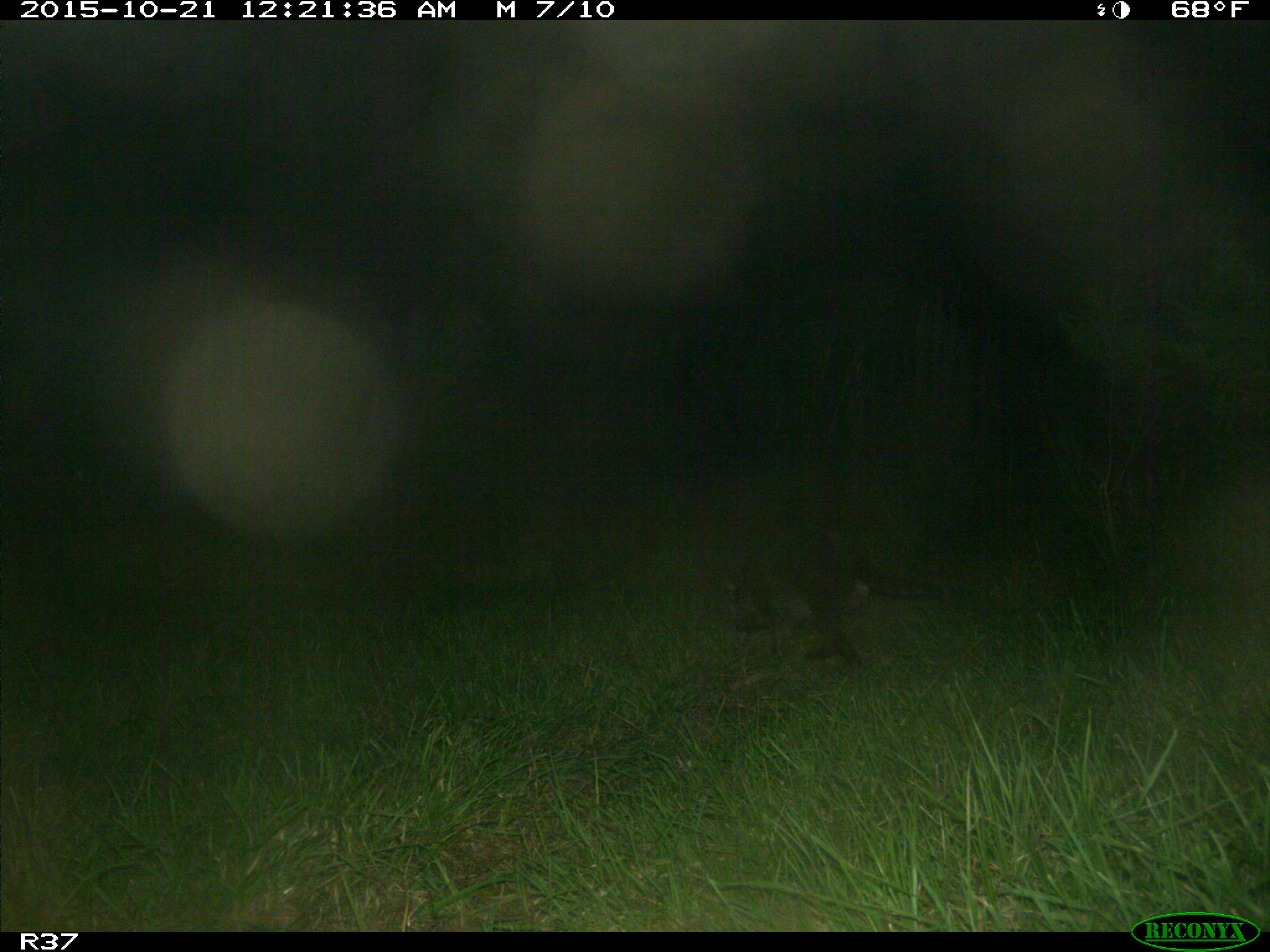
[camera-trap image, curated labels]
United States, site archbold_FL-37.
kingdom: Animalia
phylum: Chordata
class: Mammalia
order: Carnivora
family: Procyonidae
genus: Procyon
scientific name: Procyon lotor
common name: common raccoon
Procyon lotor (common raccoon).